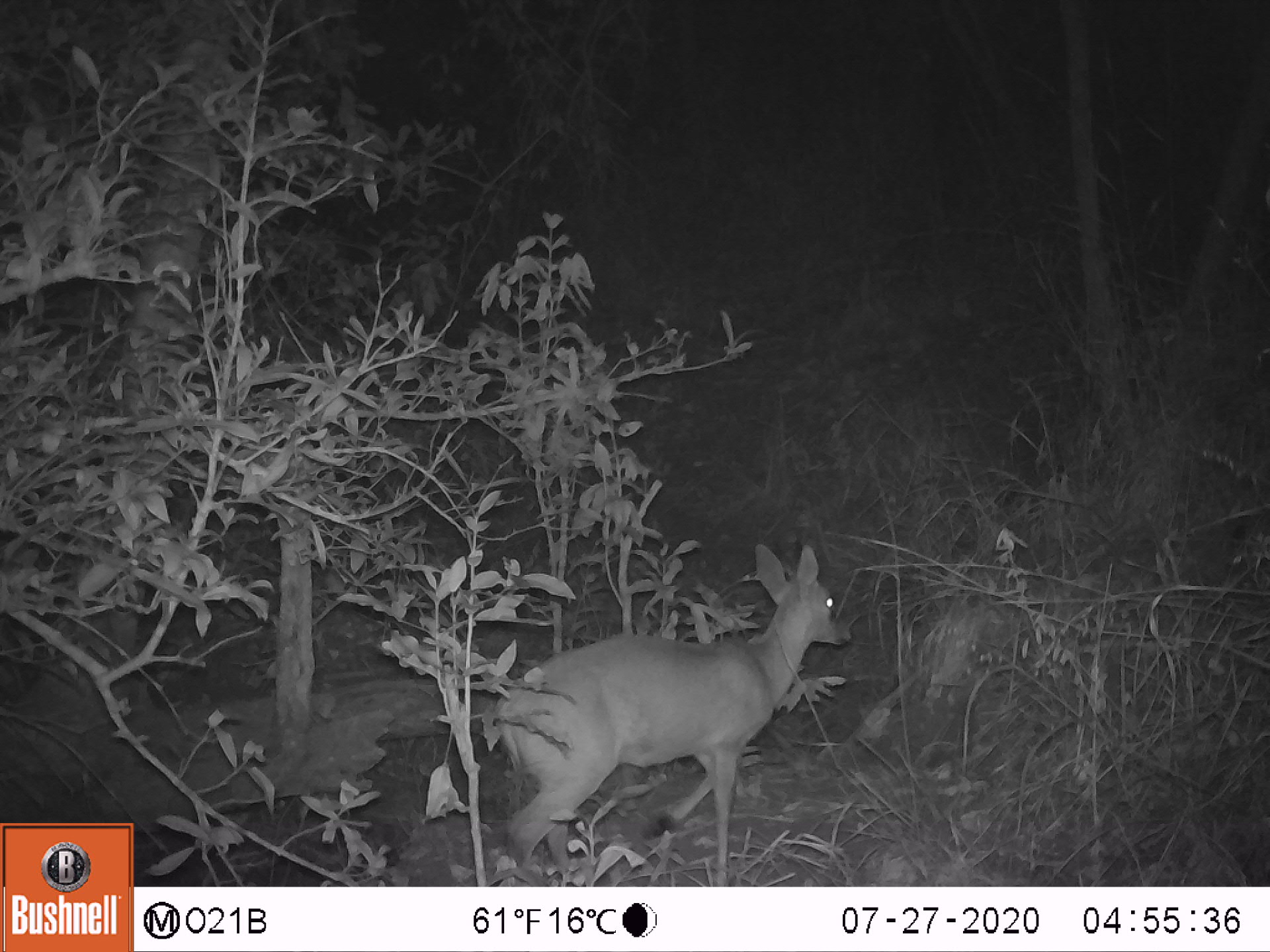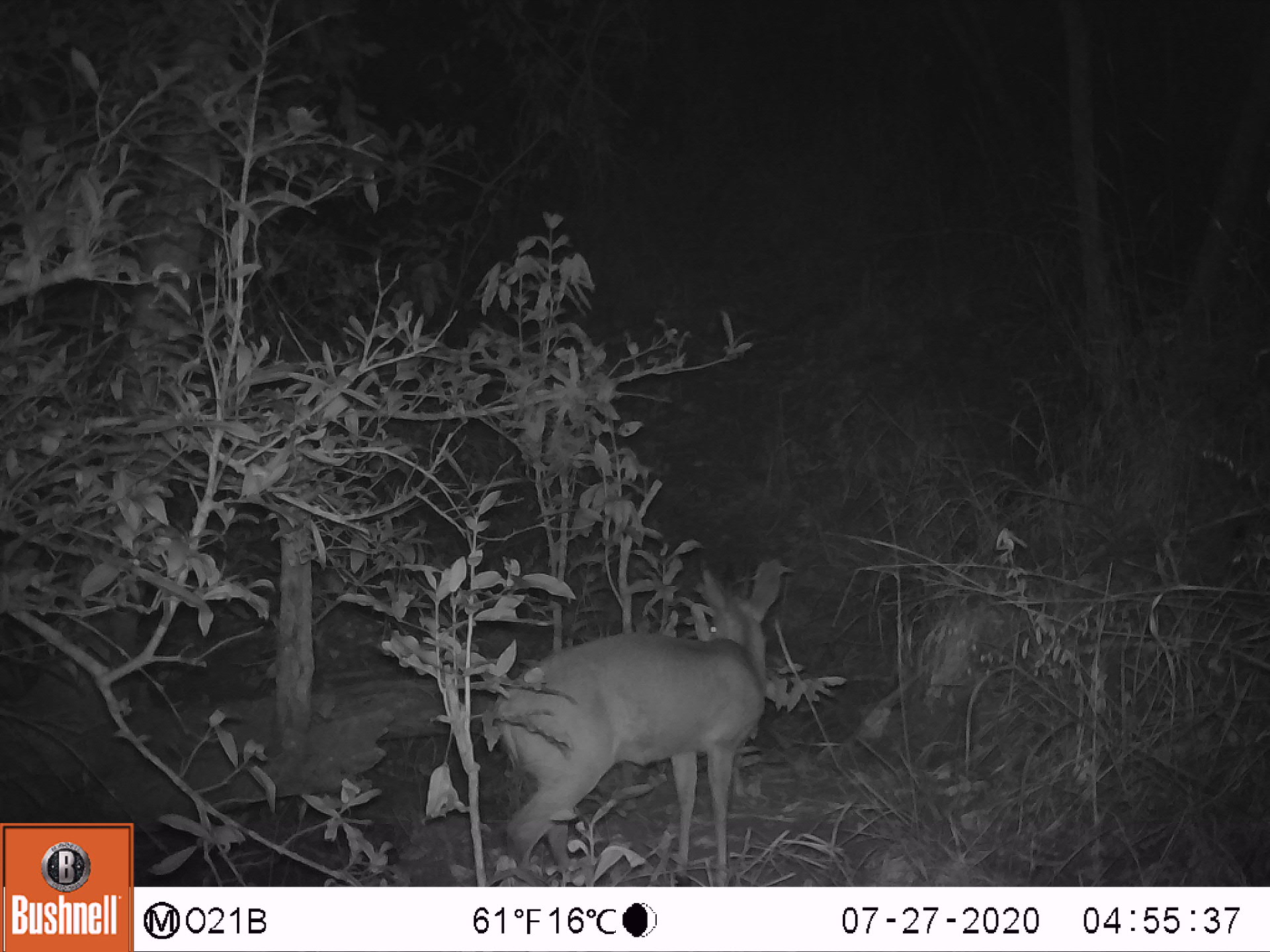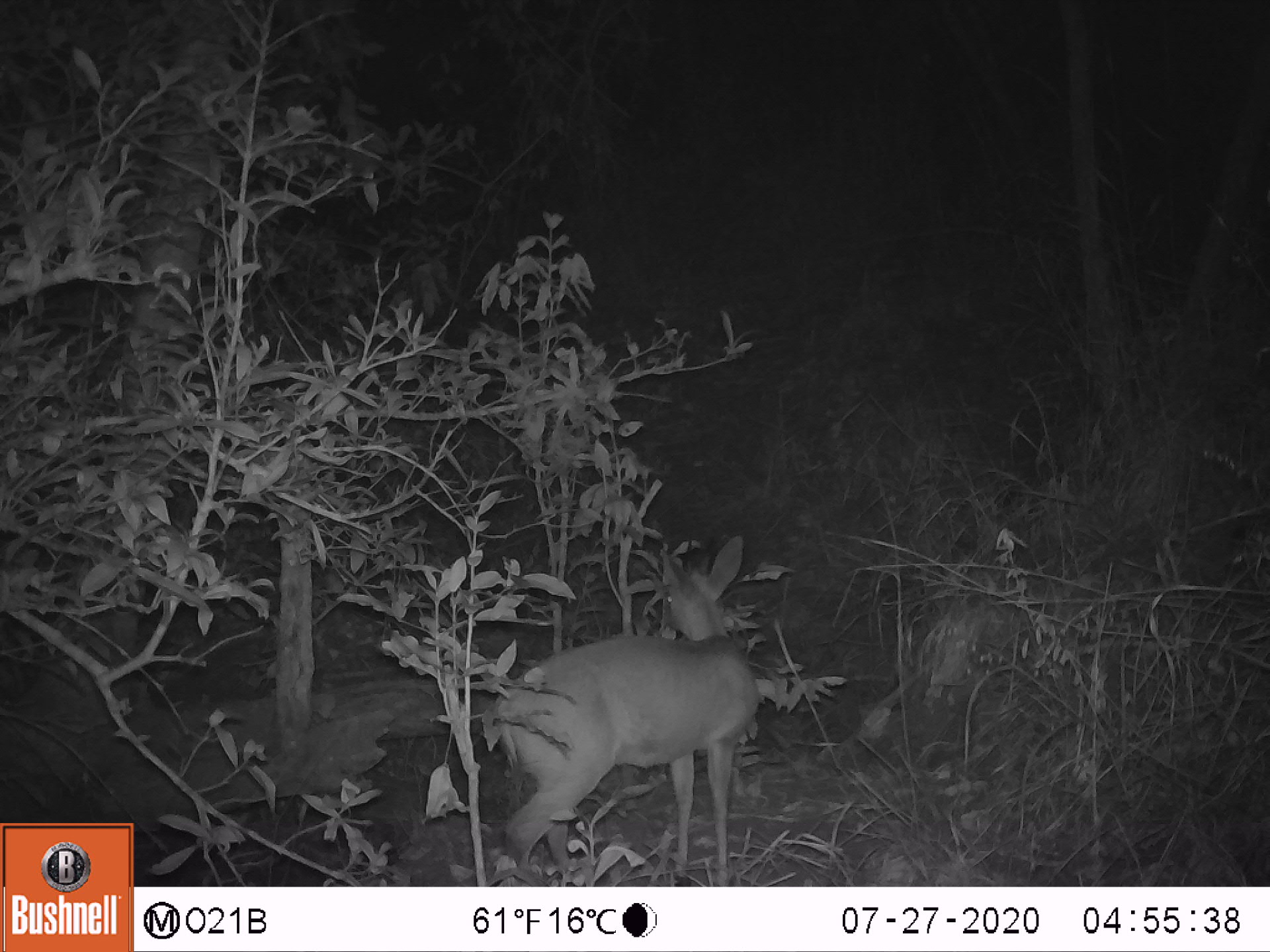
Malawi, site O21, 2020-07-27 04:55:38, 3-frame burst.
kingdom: Animalia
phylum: Chordata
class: Mammalia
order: Artiodactyla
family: Bovidae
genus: Sylvicapra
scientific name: Sylvicapra grimmia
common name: common duiker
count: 1